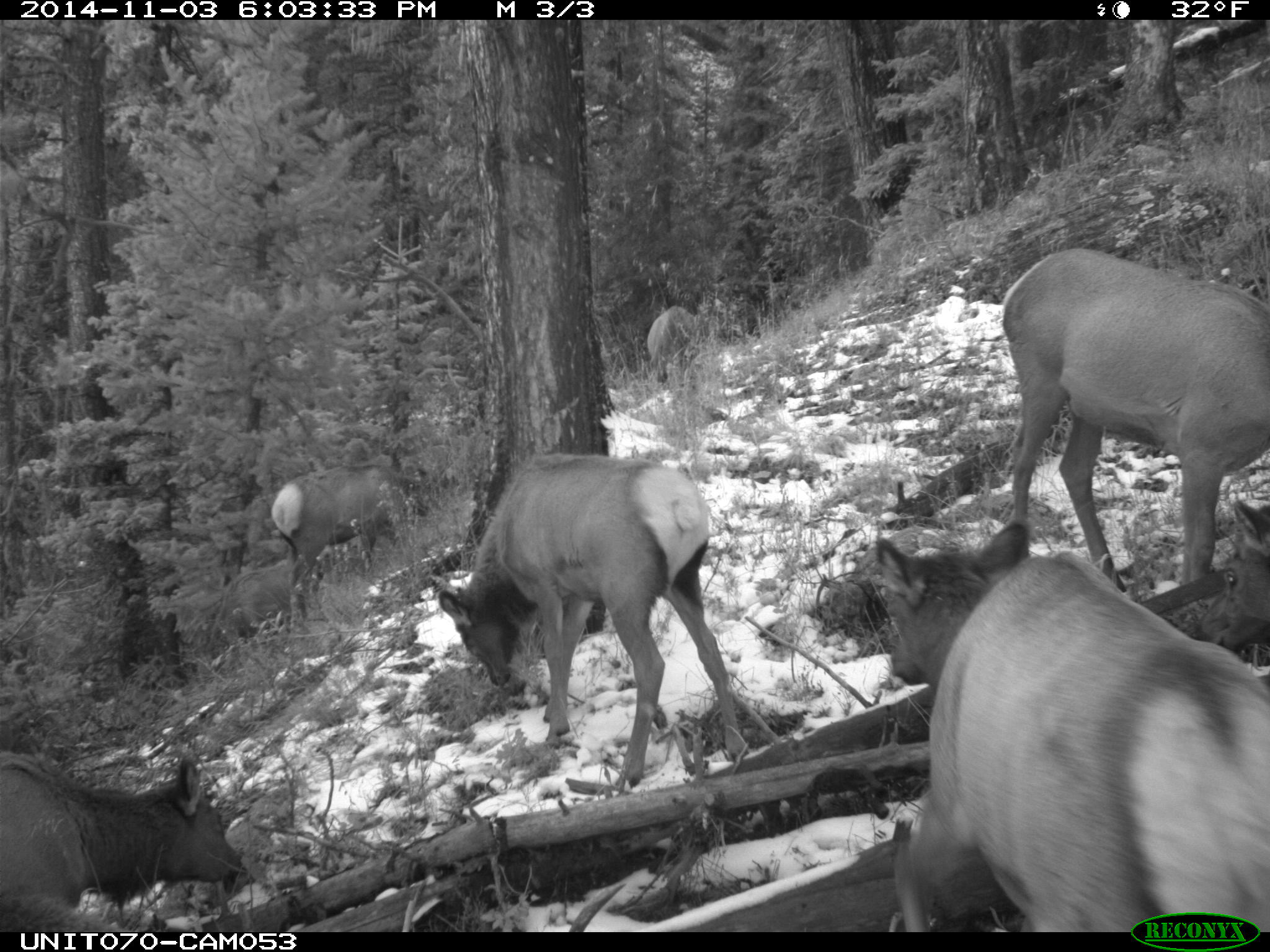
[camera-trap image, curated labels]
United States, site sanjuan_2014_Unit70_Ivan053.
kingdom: Animalia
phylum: Chordata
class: Mammalia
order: Artiodactyla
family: Cervidae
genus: Cervus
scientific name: Cervus elaphus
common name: red deer